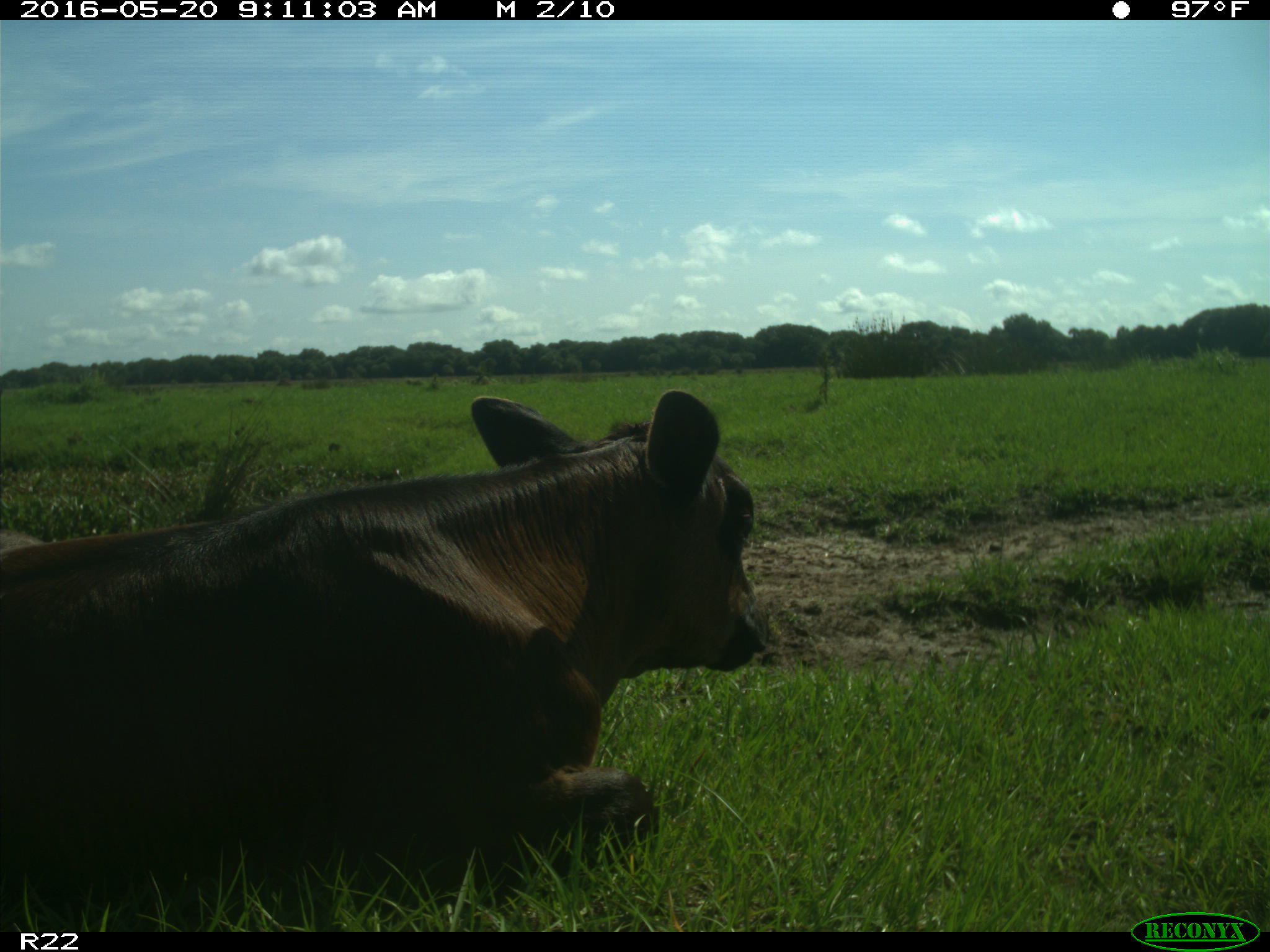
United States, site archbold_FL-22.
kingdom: Animalia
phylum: Chordata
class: Mammalia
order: Artiodactyla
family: Bovidae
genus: Bos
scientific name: Bos taurus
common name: domestic cow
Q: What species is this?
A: Bos taurus (domestic cow).